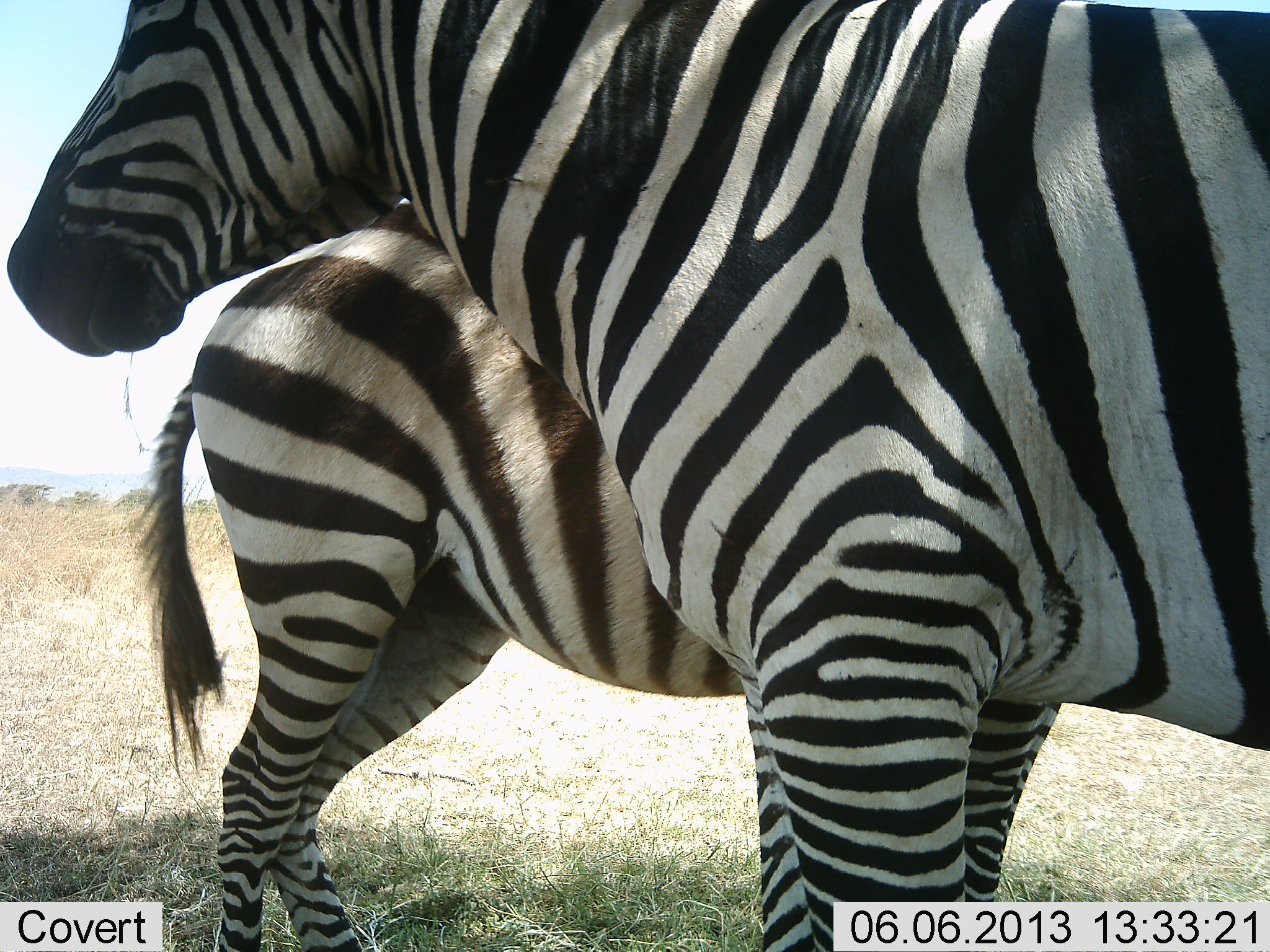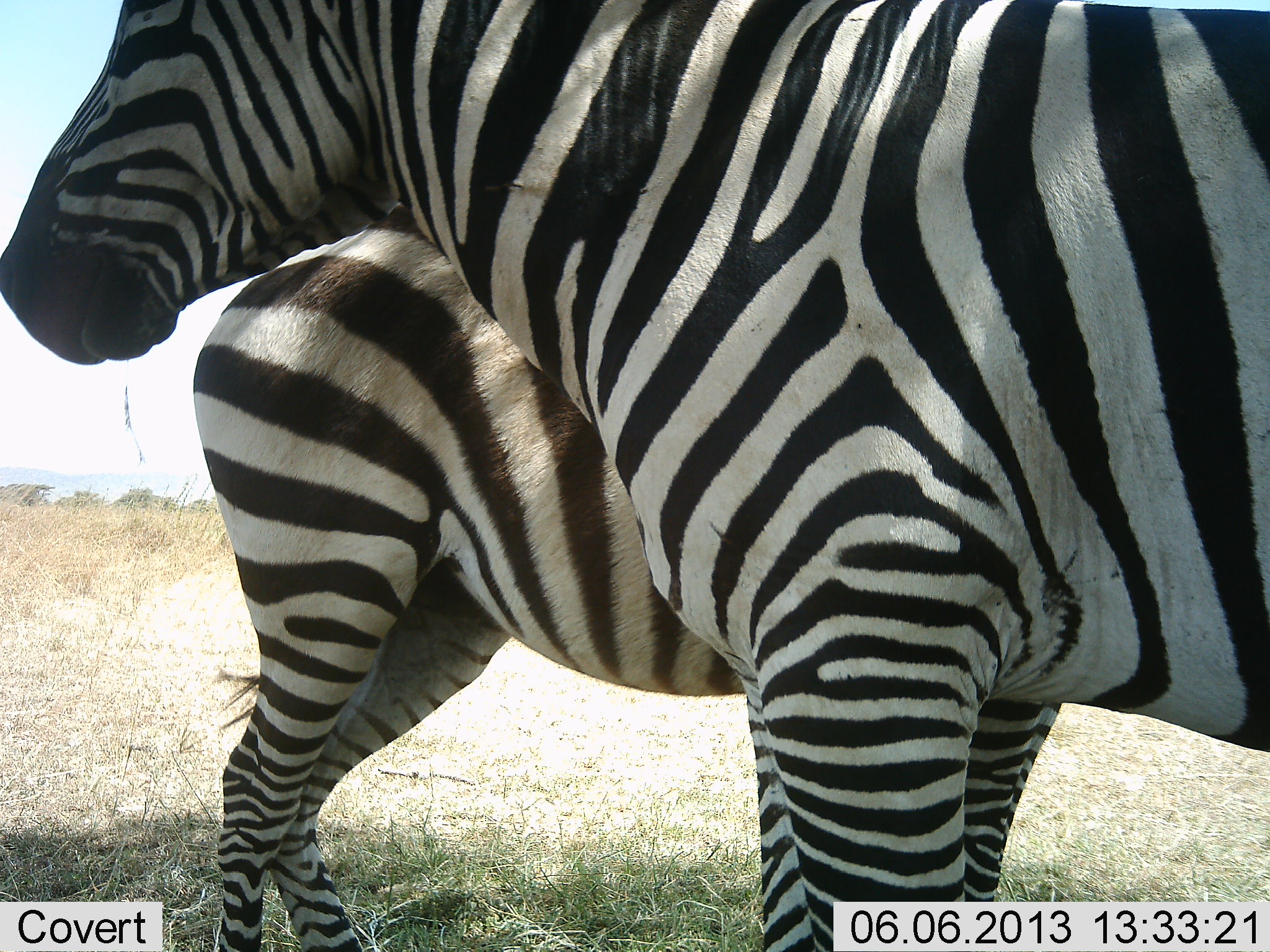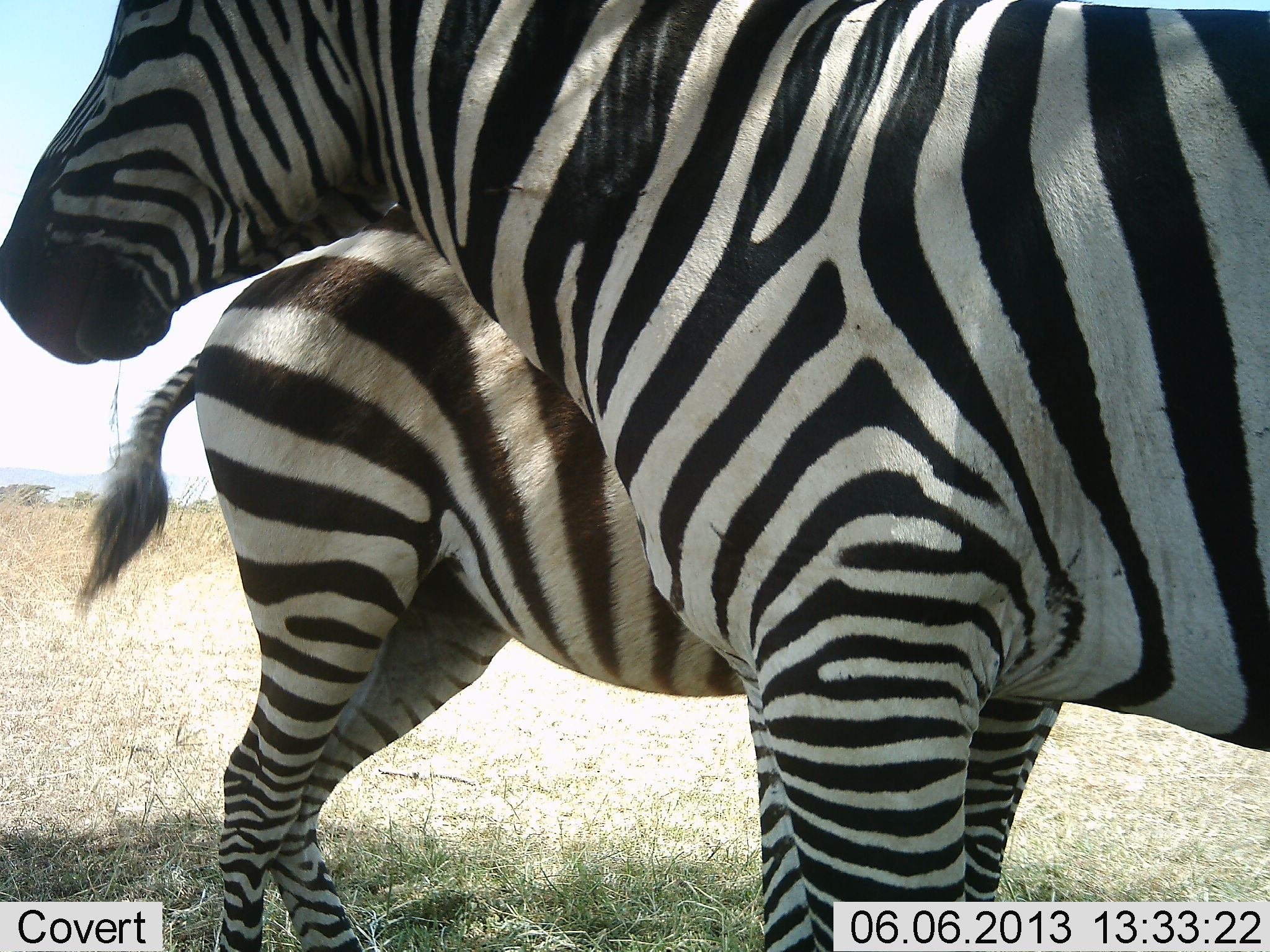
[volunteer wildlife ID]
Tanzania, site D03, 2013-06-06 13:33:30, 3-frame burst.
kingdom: Animalia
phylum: Chordata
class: Mammalia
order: Perissodactyla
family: Equidae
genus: Equus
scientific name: Equus quagga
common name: plains zebra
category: zebra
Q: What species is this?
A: Zebra (plains zebra) (Equus quagga).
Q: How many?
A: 2.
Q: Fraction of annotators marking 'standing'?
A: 100%.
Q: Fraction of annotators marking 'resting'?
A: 0%.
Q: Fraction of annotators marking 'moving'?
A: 0%.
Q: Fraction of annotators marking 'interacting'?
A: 0%.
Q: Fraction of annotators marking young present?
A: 0%.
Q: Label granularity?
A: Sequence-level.